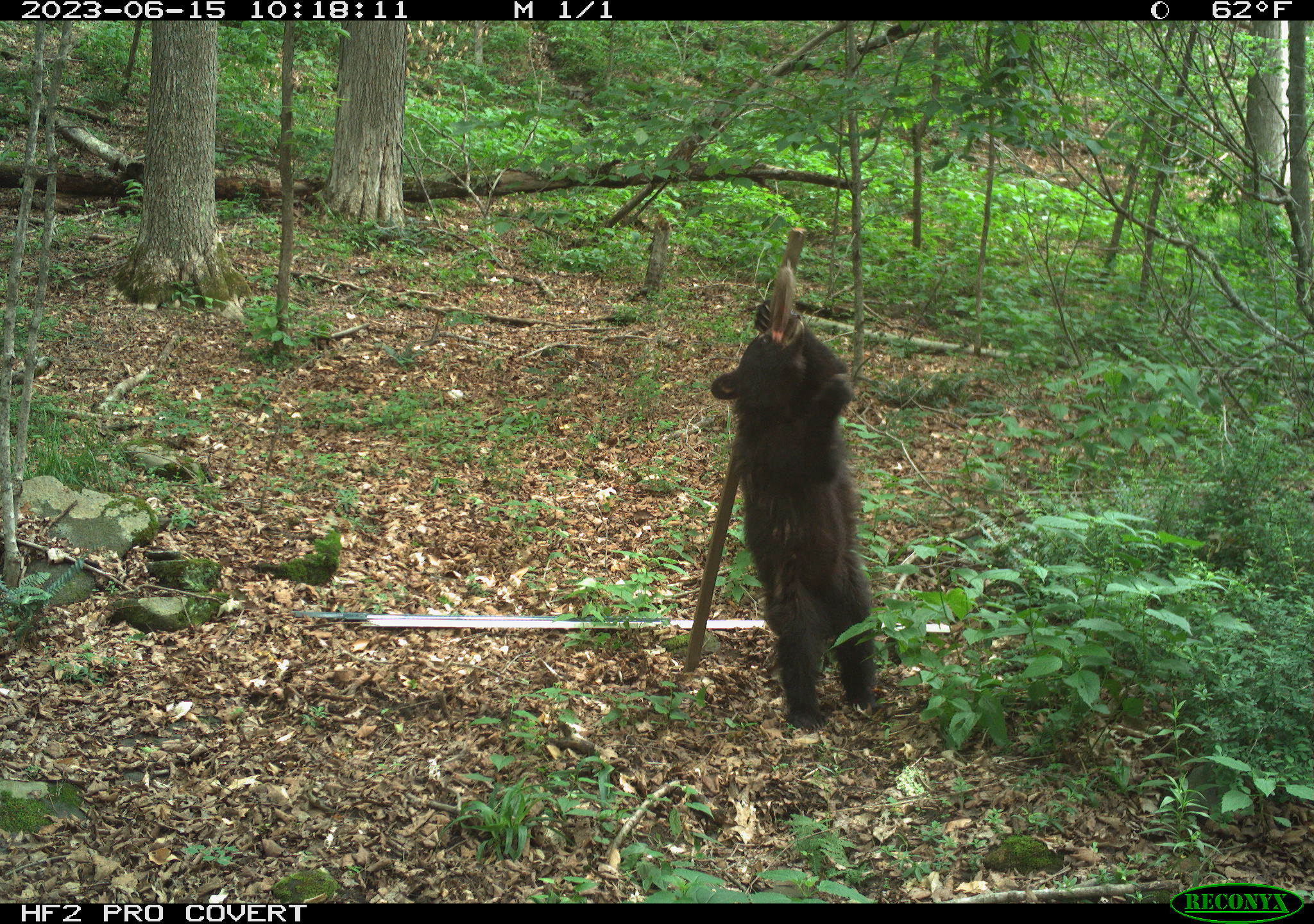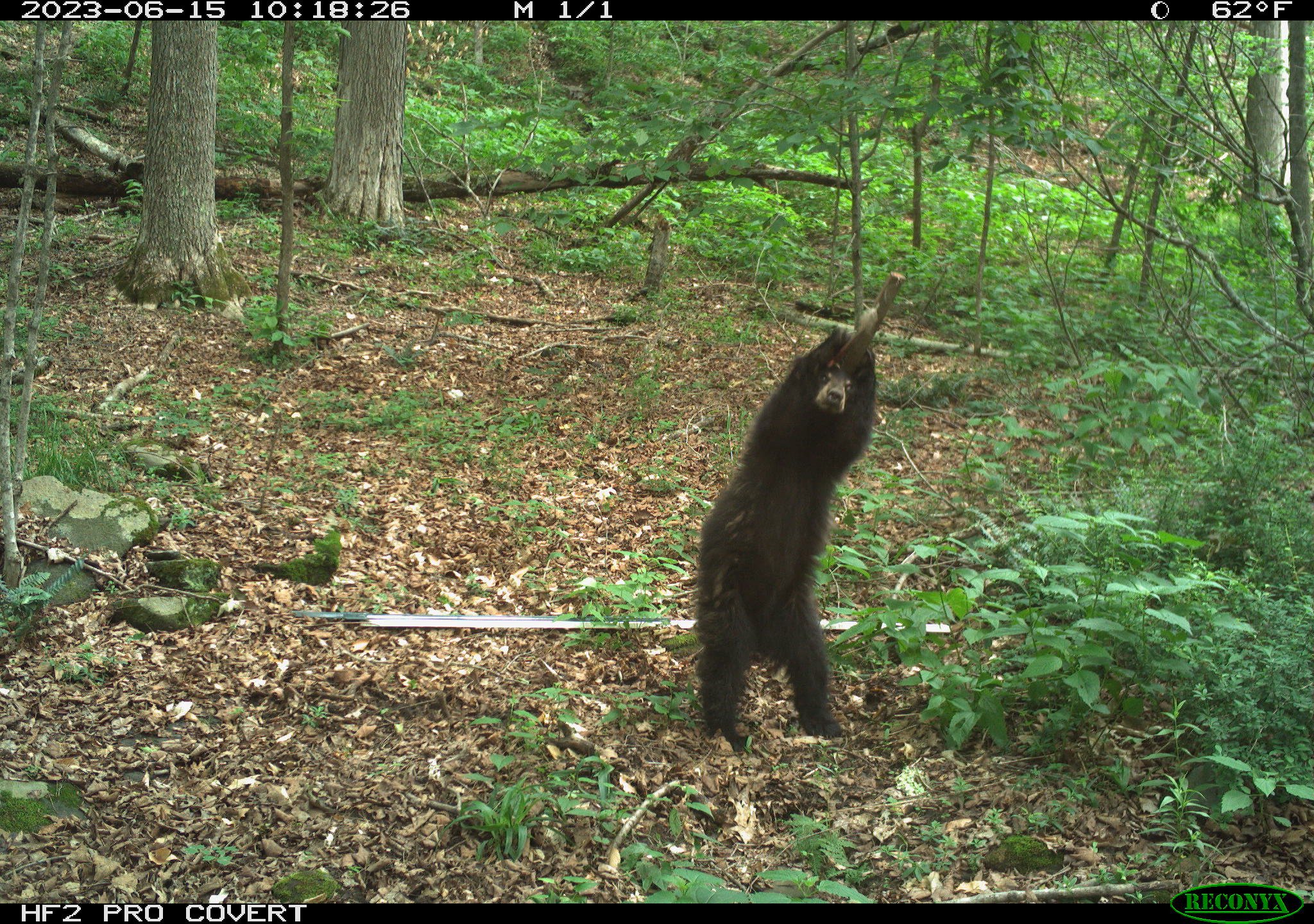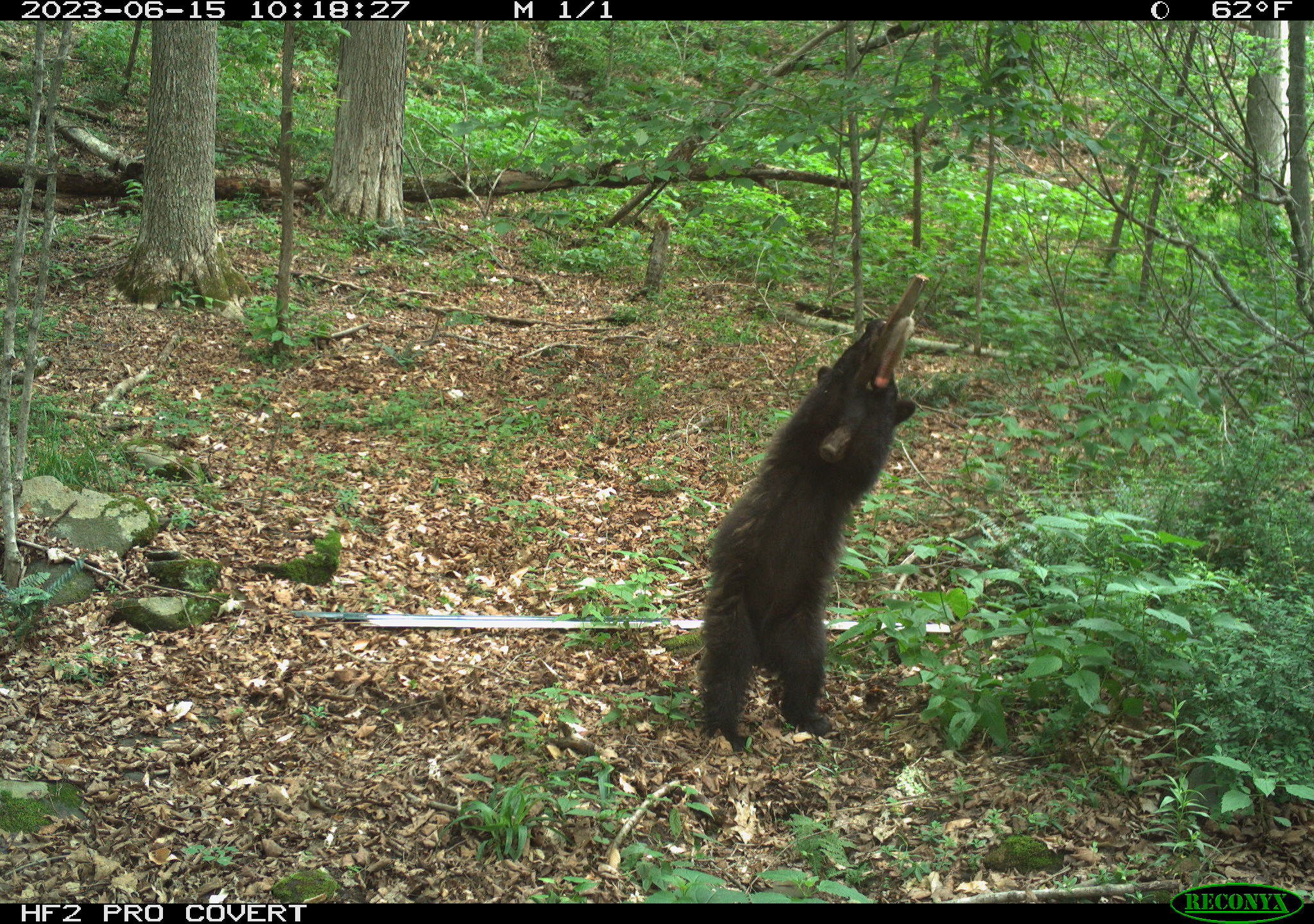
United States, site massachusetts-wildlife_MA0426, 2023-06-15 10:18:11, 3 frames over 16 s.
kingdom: Animalia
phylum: Chordata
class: Mammalia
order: Carnivora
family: Ursidae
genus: Ursus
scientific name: Ursus americanus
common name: black bear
Black bear (Ursus americanus).